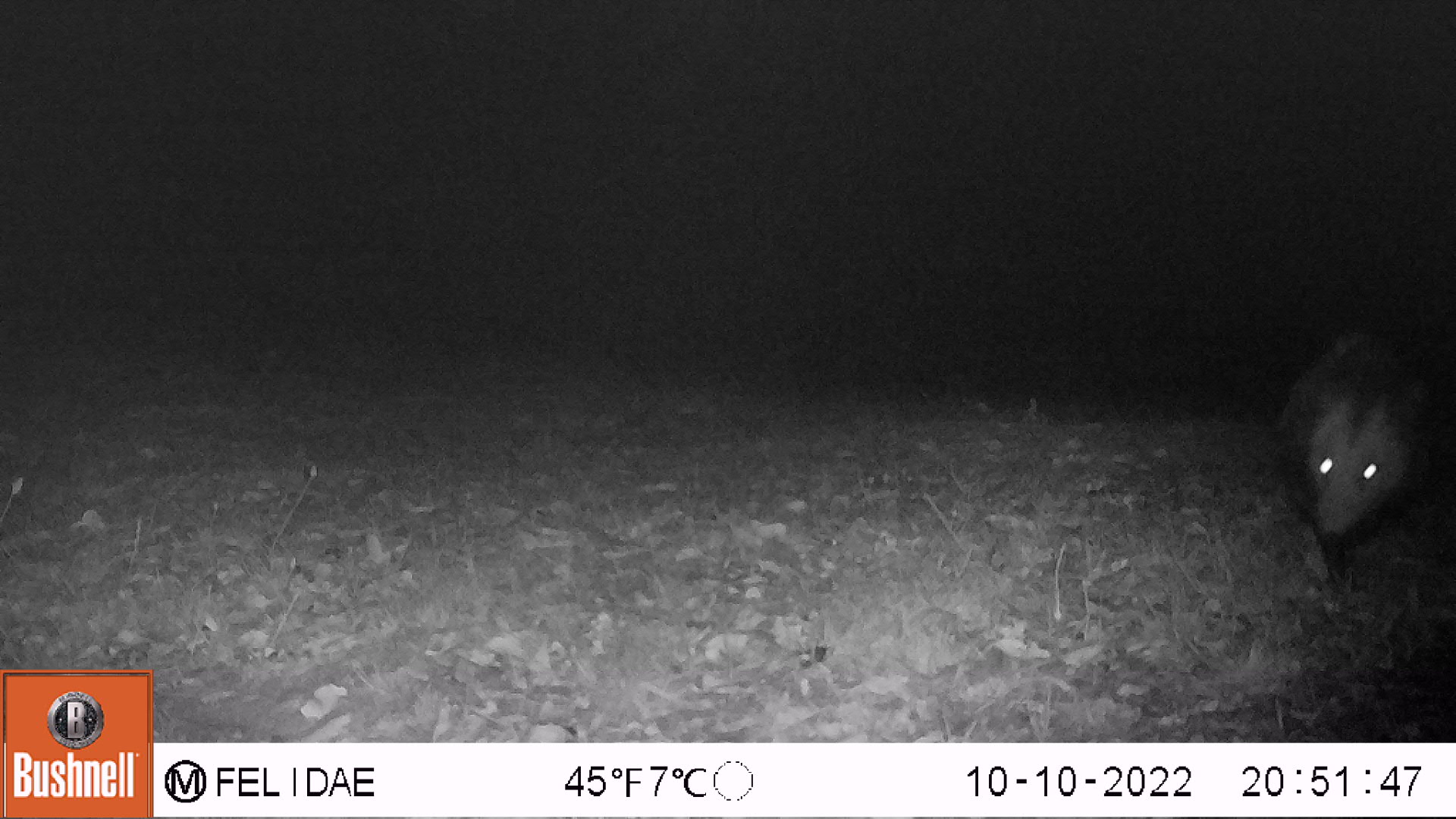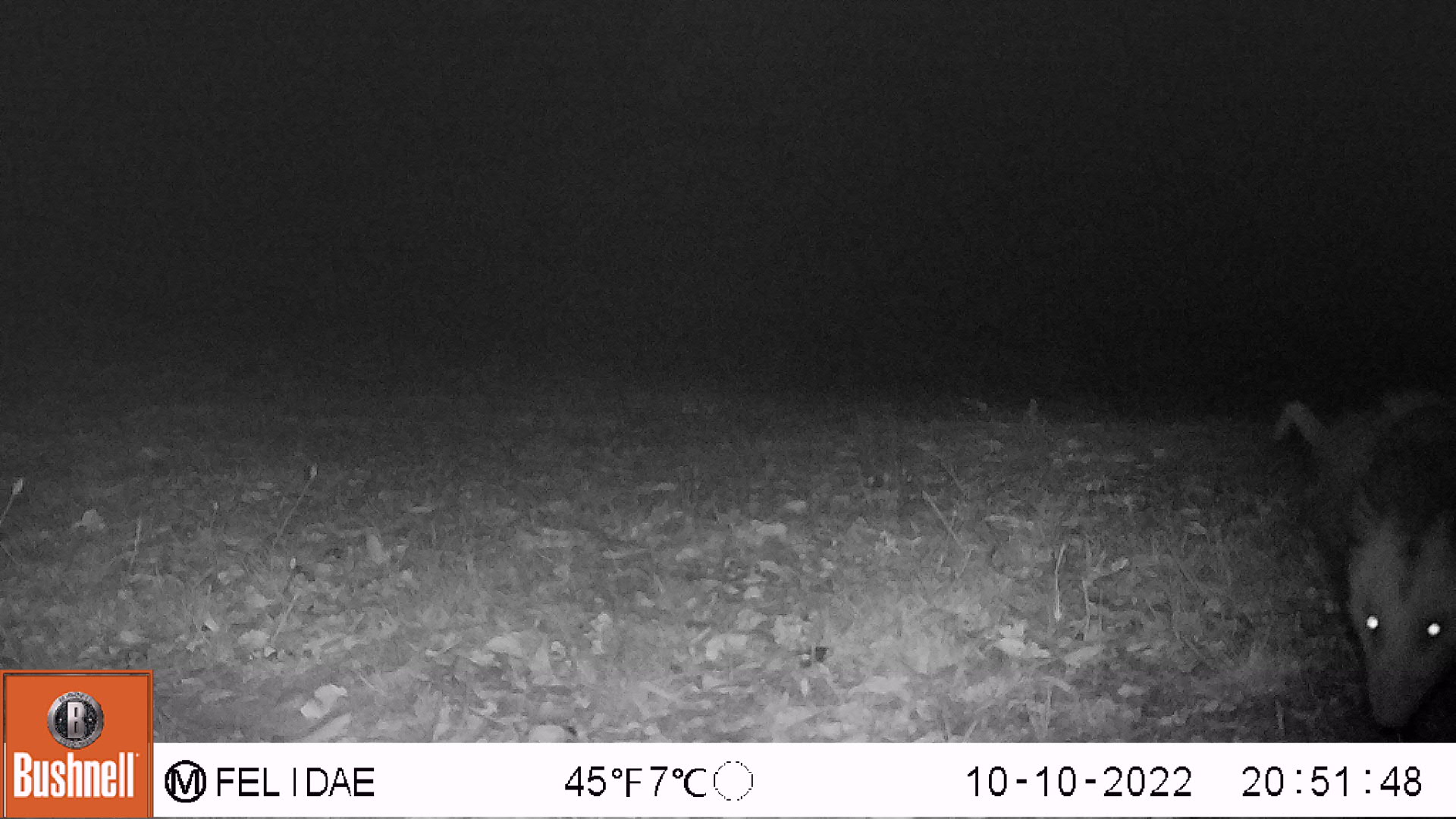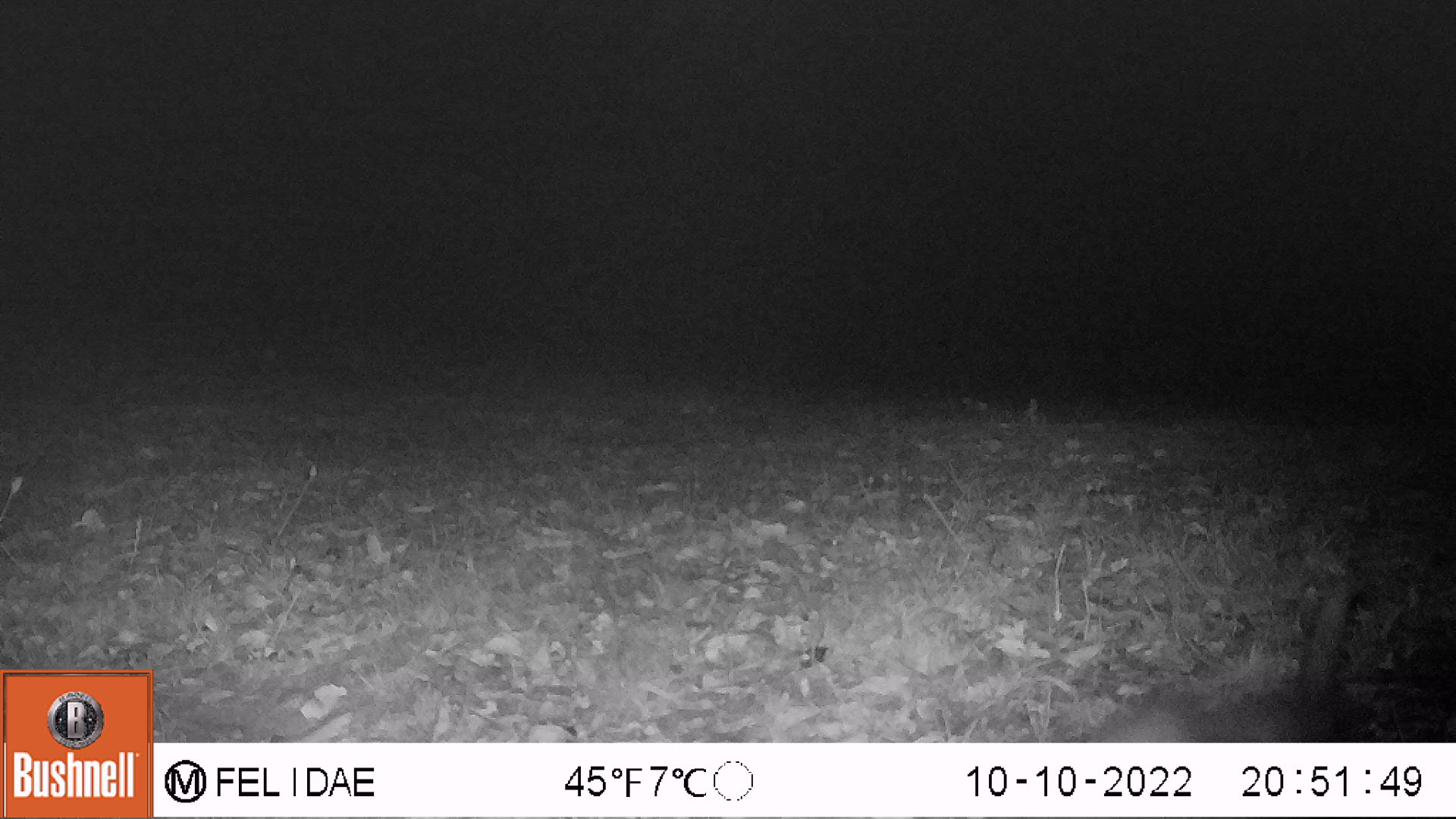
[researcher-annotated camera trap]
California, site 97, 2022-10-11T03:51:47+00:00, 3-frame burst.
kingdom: Animalia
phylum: Chordata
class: Mammalia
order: Didelphimorphia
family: Didelphidae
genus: Didelphis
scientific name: Didelphis virginiana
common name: virginia opossum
Virginia opossum (Didelphis virginiana).